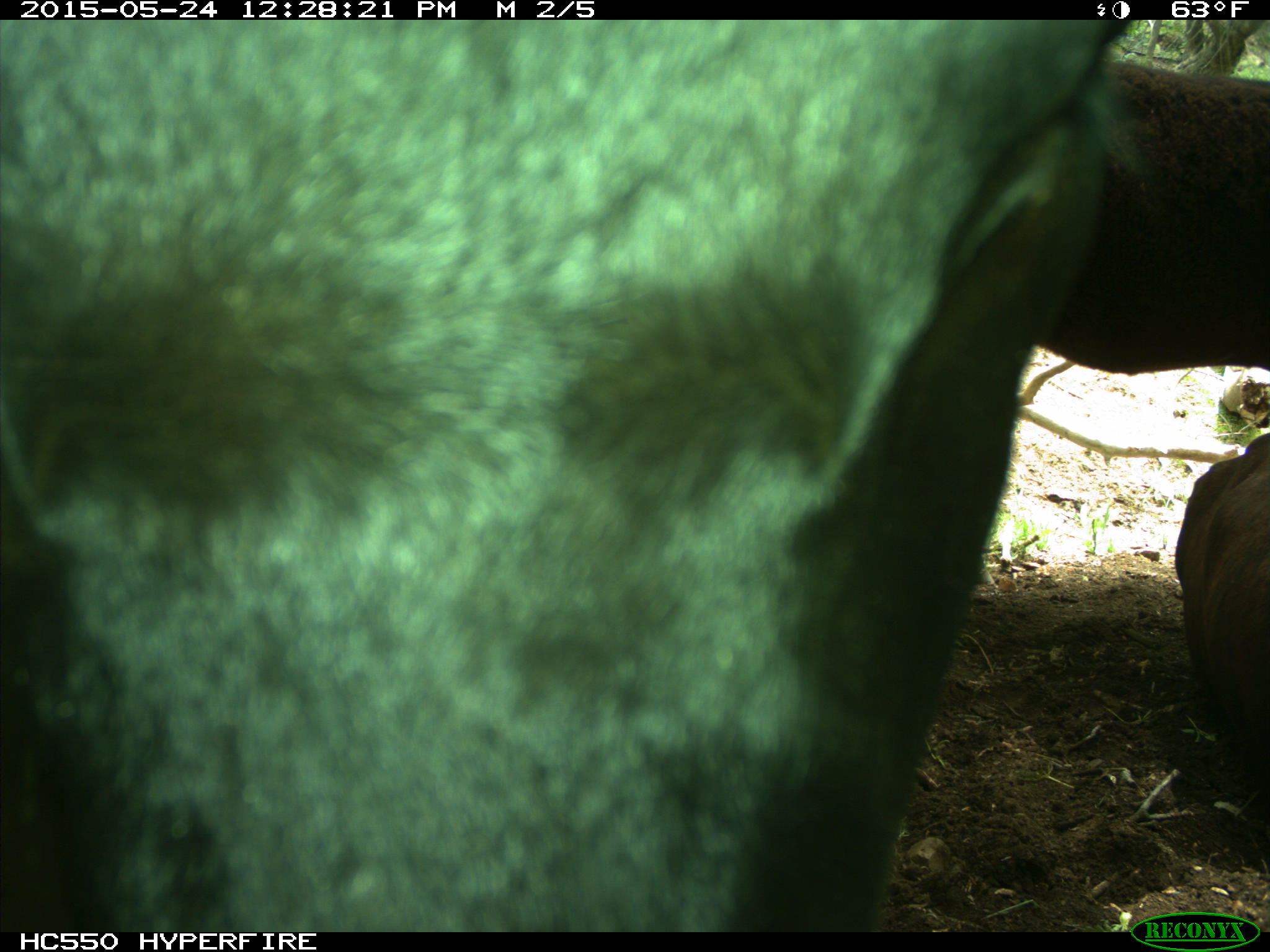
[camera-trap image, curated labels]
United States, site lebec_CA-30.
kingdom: Animalia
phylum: Chordata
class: Mammalia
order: Artiodactyla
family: Bovidae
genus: Bos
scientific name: Bos taurus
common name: domestic cow